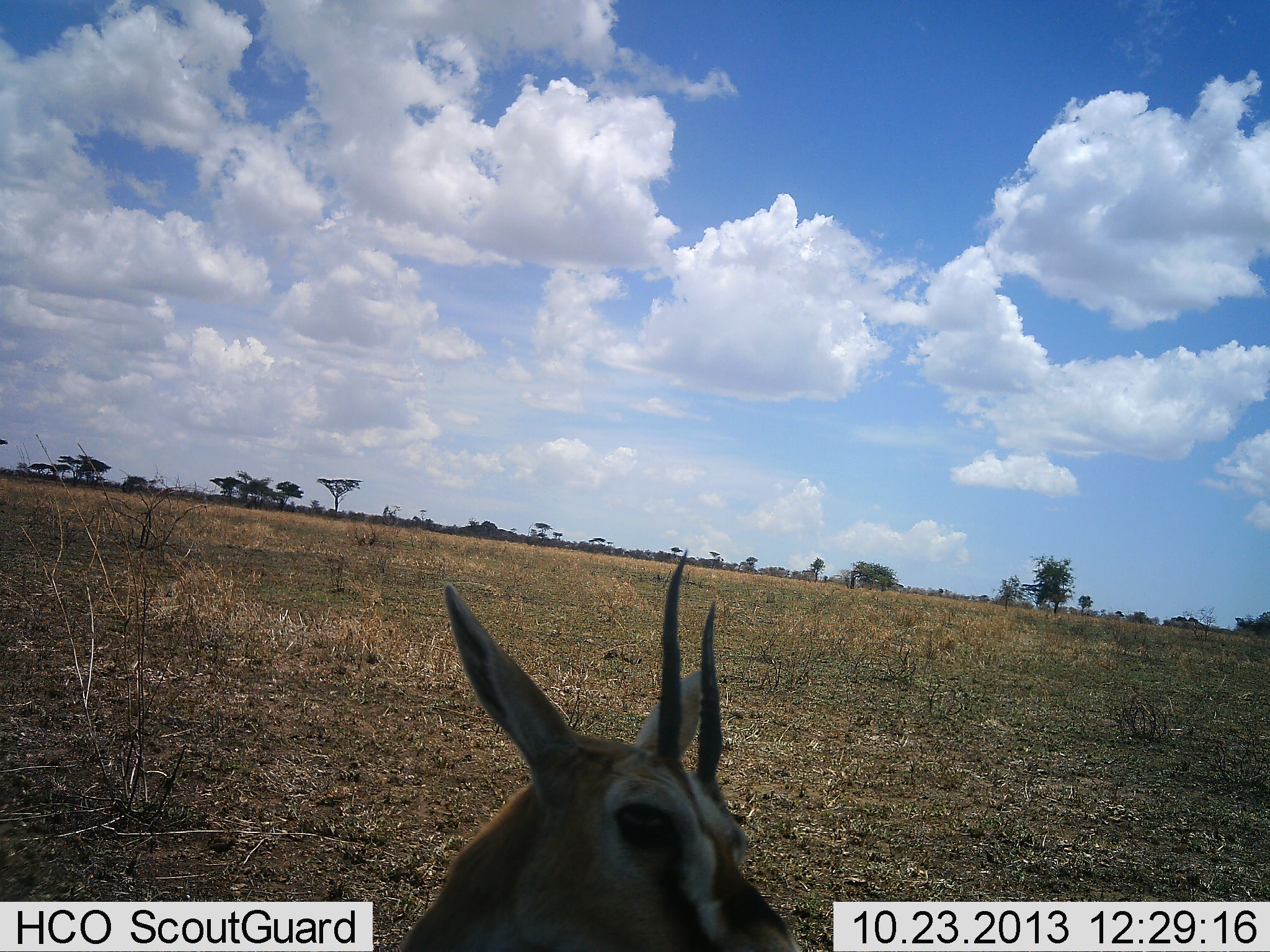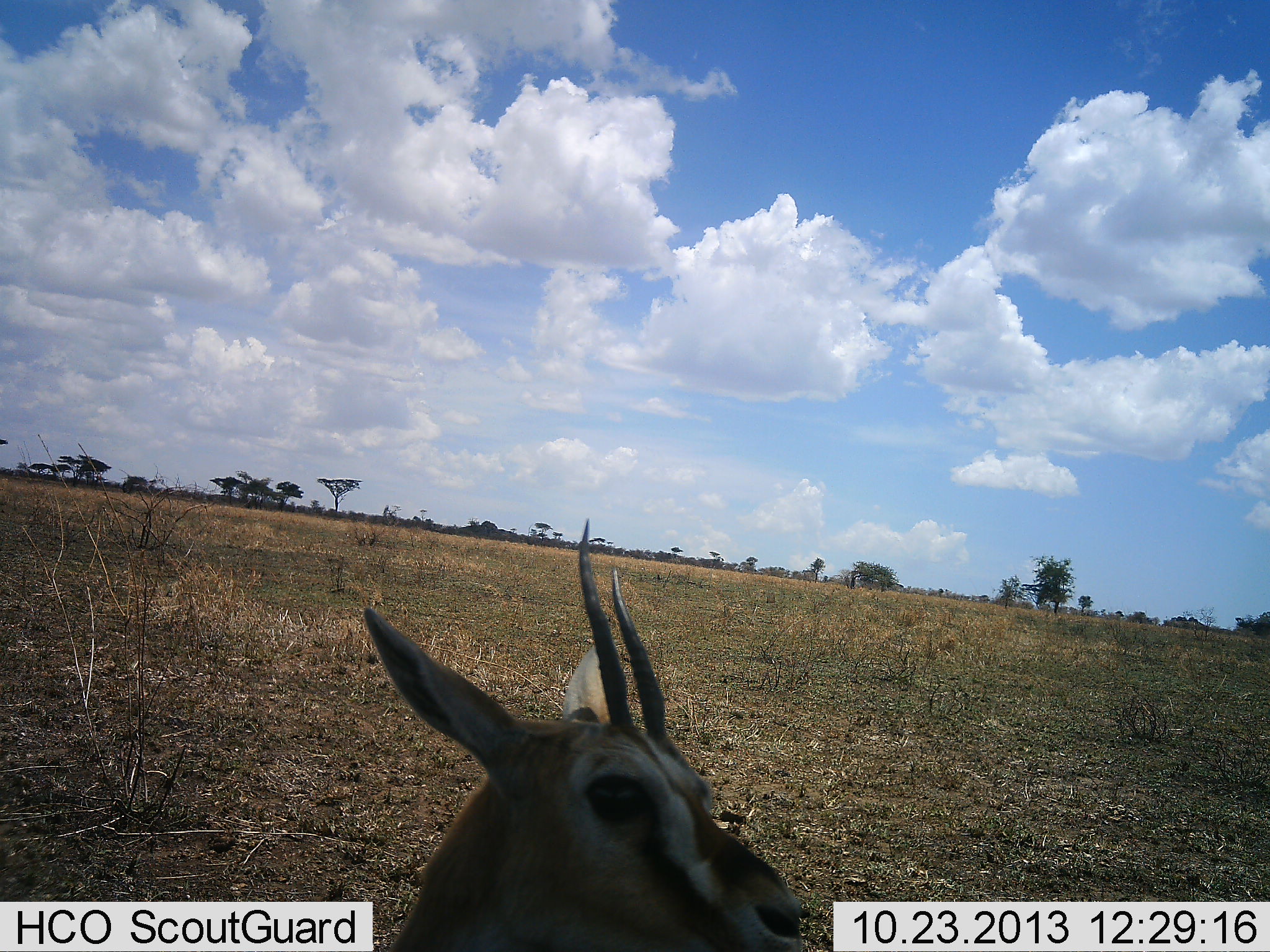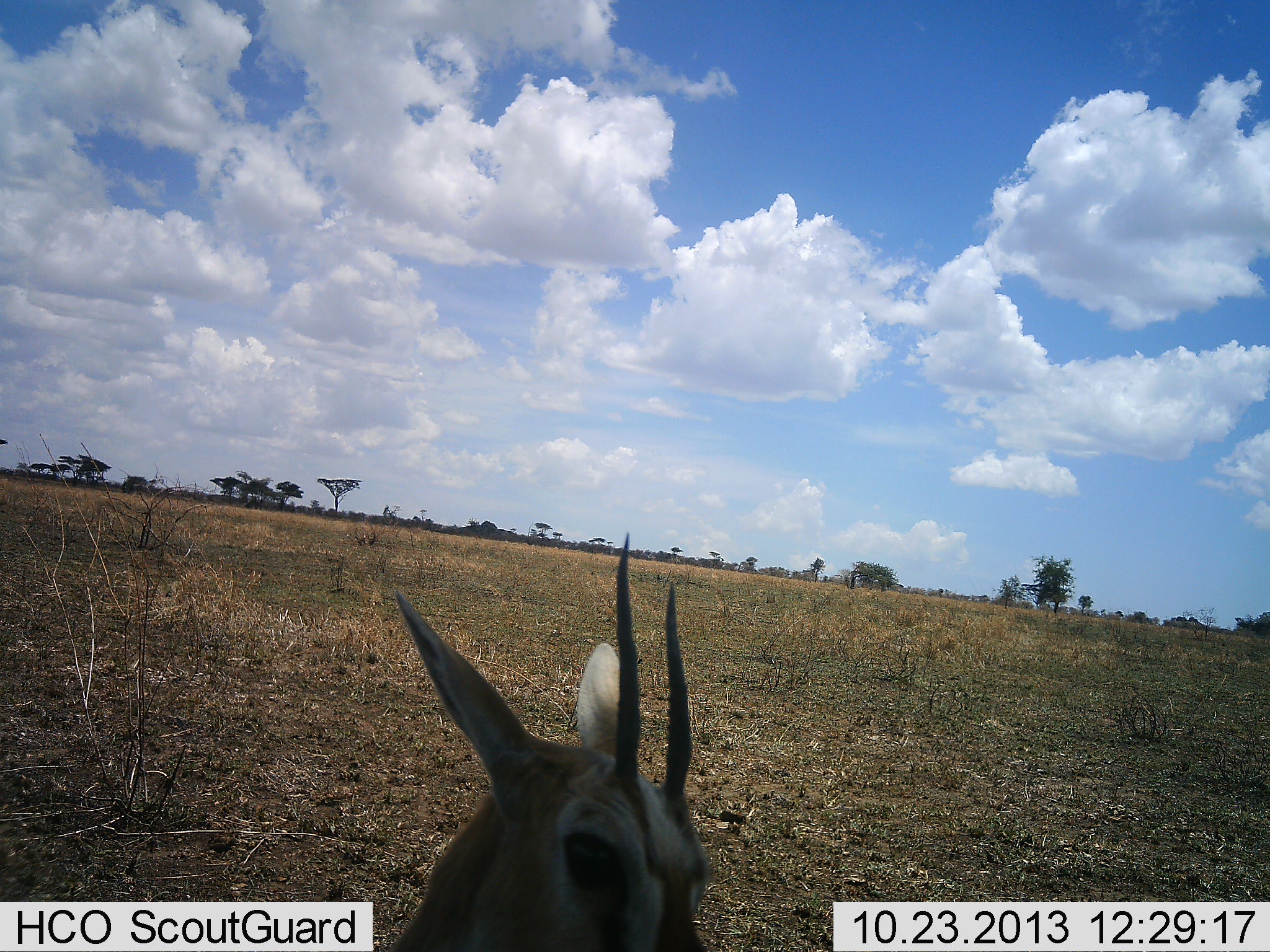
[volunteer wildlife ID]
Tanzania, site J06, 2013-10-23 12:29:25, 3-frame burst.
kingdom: Animalia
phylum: Chordata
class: Mammalia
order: Artiodactyla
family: Bovidae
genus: Eudorcas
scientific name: Eudorcas thomsonii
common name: thomson's gazelle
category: gazellethomsons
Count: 1.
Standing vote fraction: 70%.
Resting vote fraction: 30%.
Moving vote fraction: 0%.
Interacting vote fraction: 0%.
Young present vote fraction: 0%.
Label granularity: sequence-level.